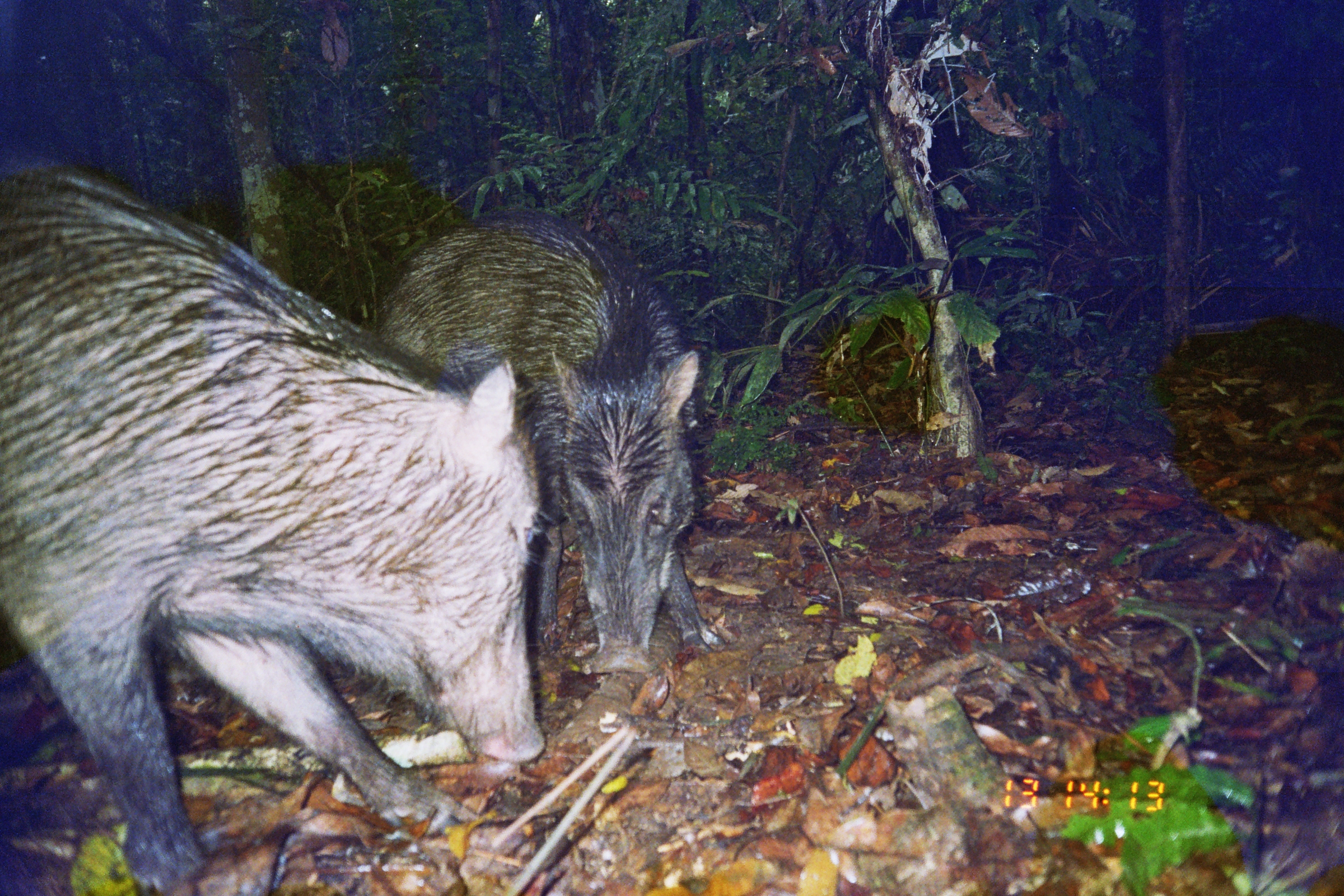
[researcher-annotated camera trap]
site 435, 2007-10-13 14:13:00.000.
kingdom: Animalia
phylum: Chordata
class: Mammalia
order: Artiodactyla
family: Tayassuidae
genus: Tayassu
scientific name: Tayassu pecari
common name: white-lipped peccary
Tayassu pecari (white-lipped peccary).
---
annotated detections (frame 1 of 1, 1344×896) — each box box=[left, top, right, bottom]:
tayassu pecari: box=[0, 148, 555, 896]; box=[369, 207, 727, 675]